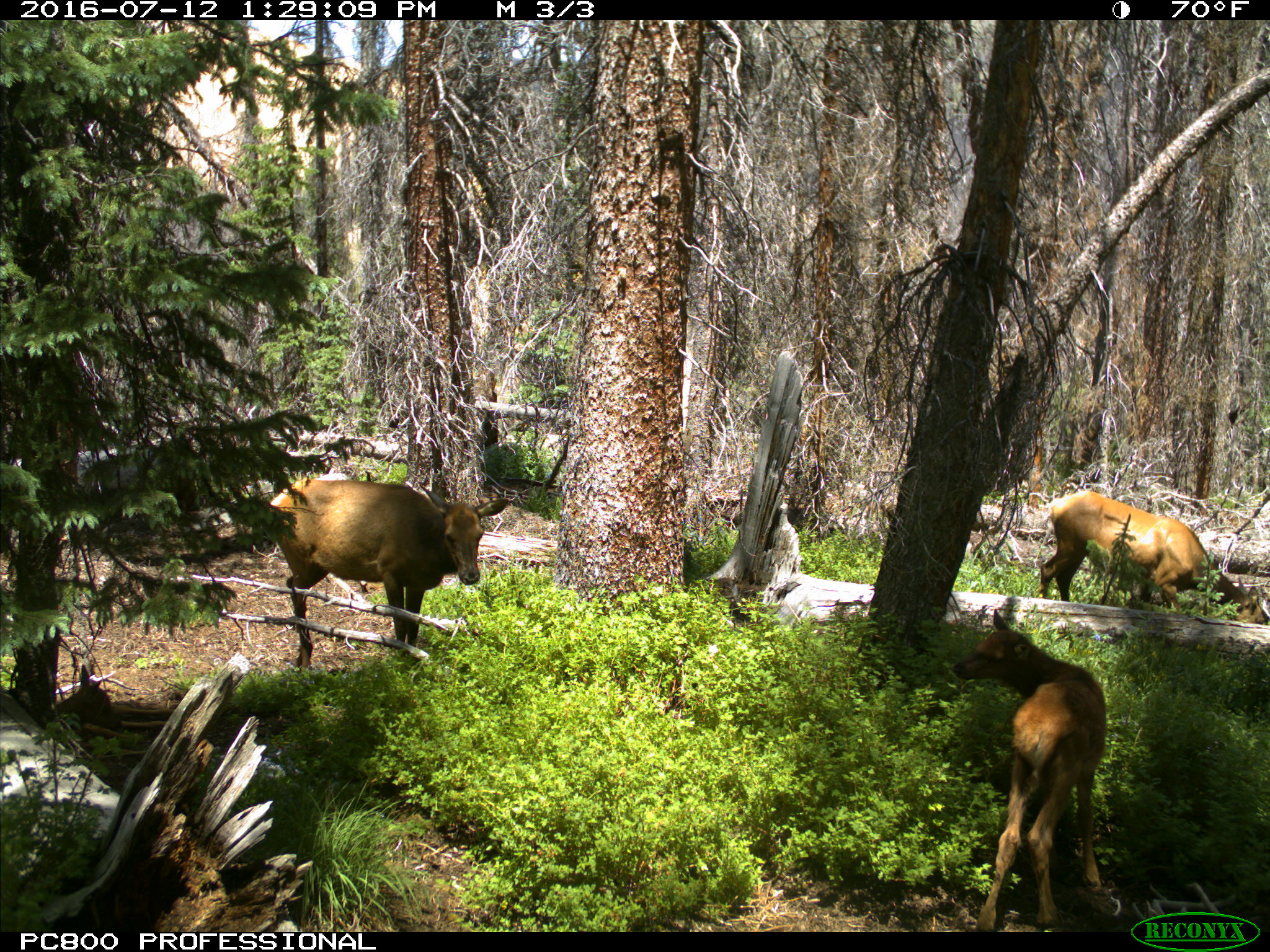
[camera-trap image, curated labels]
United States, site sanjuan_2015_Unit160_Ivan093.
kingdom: Animalia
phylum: Chordata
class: Mammalia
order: Artiodactyla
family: Cervidae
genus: Cervus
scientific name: Cervus elaphus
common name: red deer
Cervus elaphus (red deer).